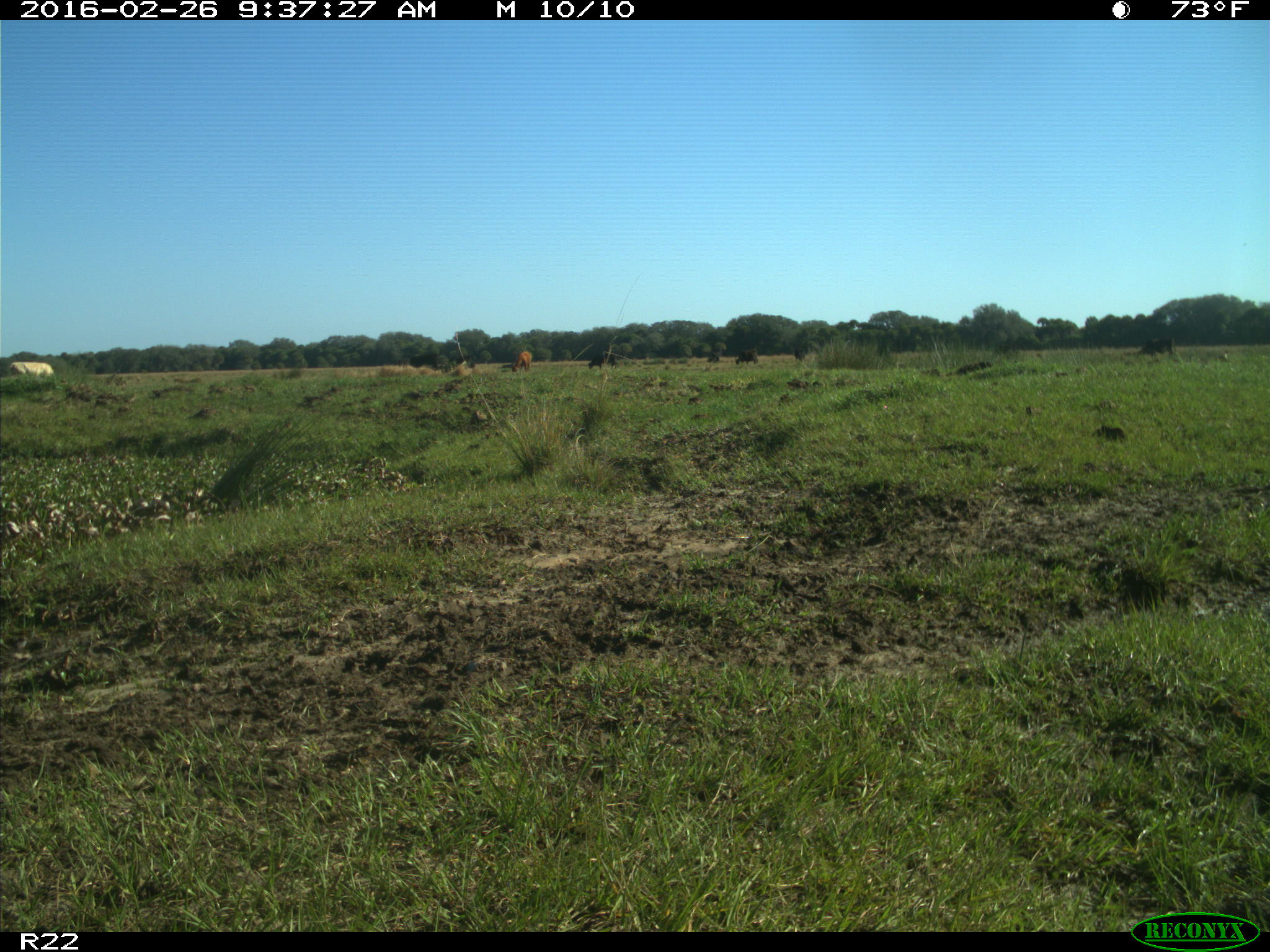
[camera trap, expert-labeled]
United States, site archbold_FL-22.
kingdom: Animalia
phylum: Chordata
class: Mammalia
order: Artiodactyla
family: Bovidae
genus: Bos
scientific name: Bos taurus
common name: domestic cow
Bos taurus (domestic cow).